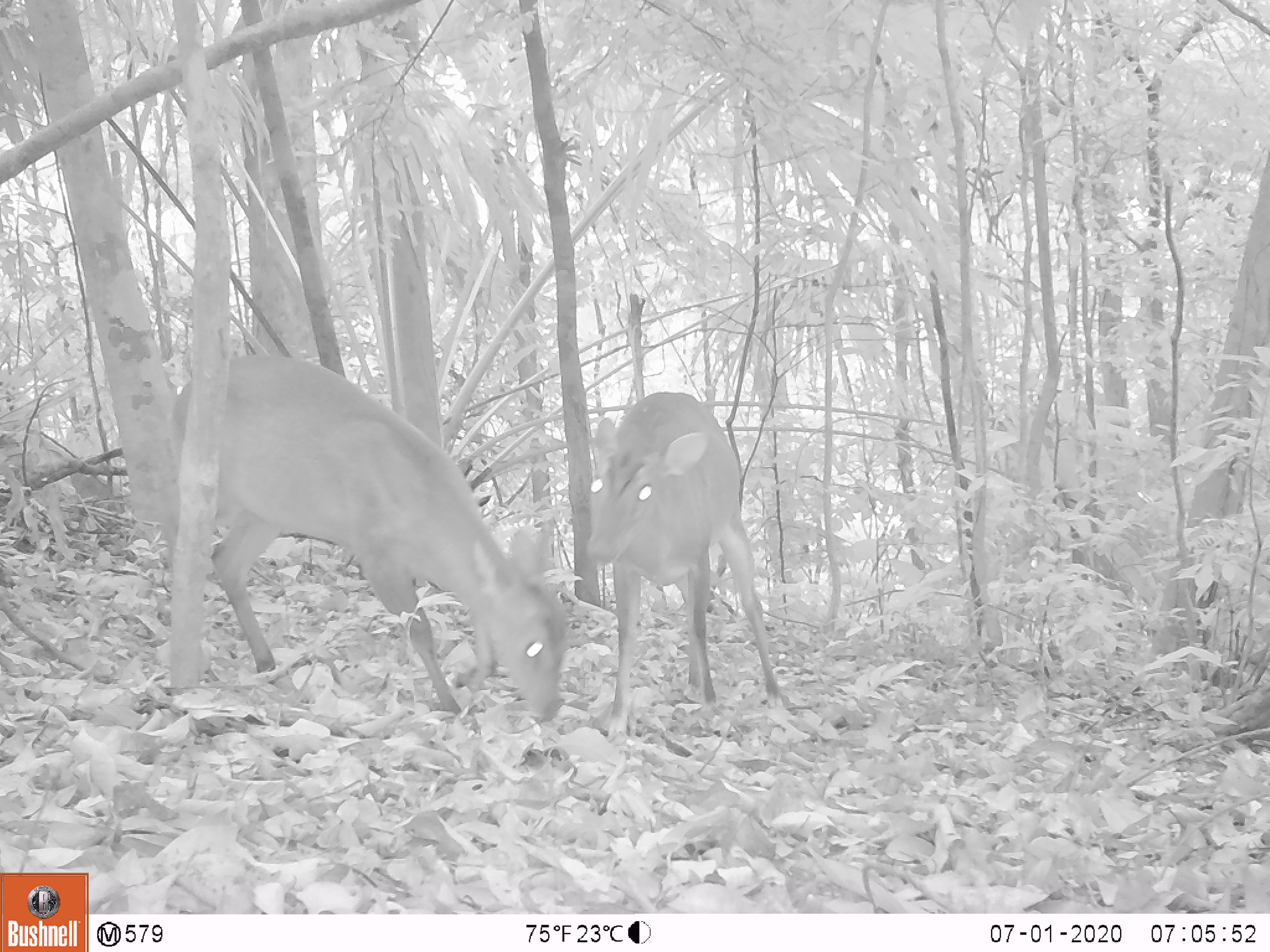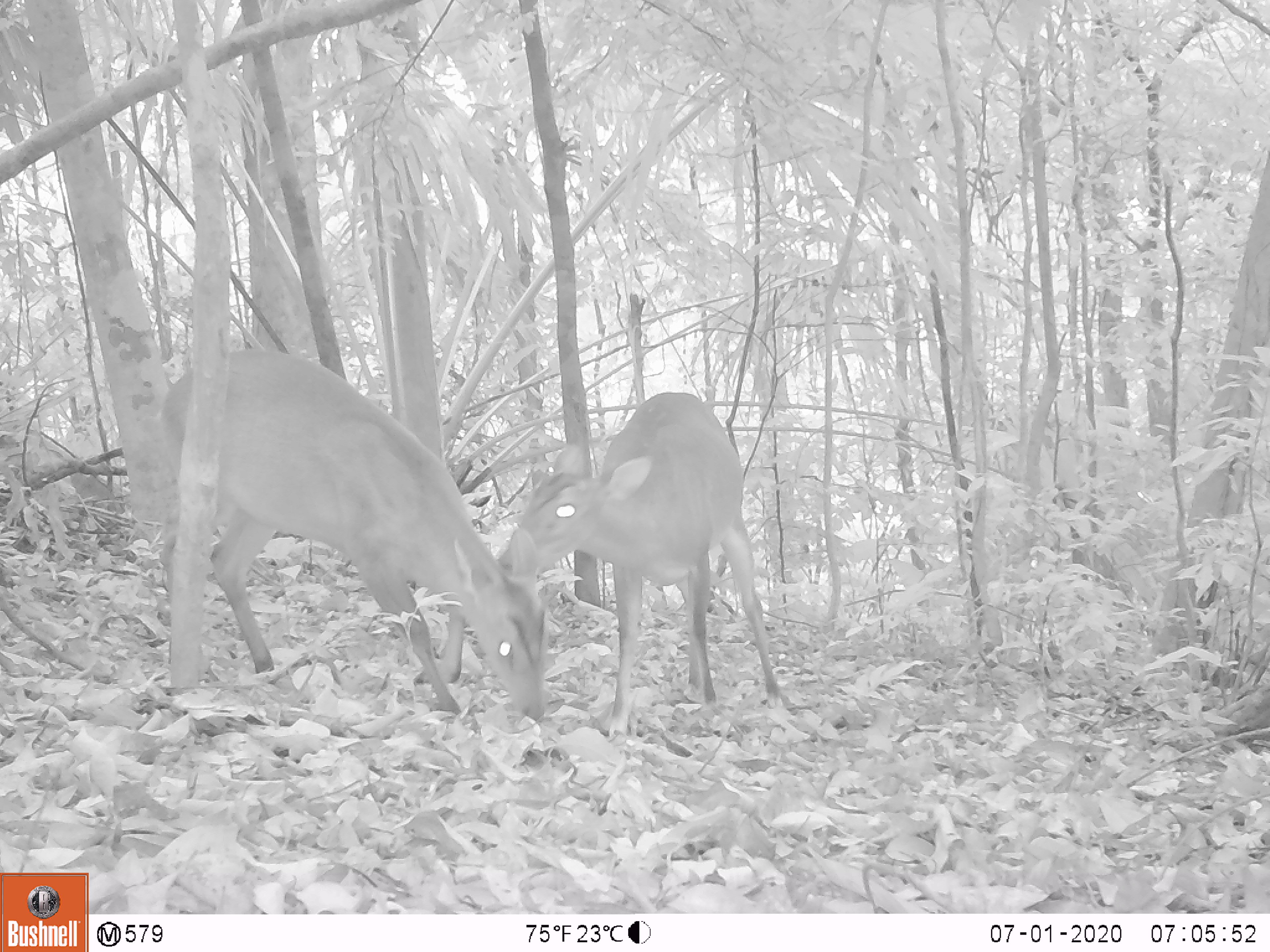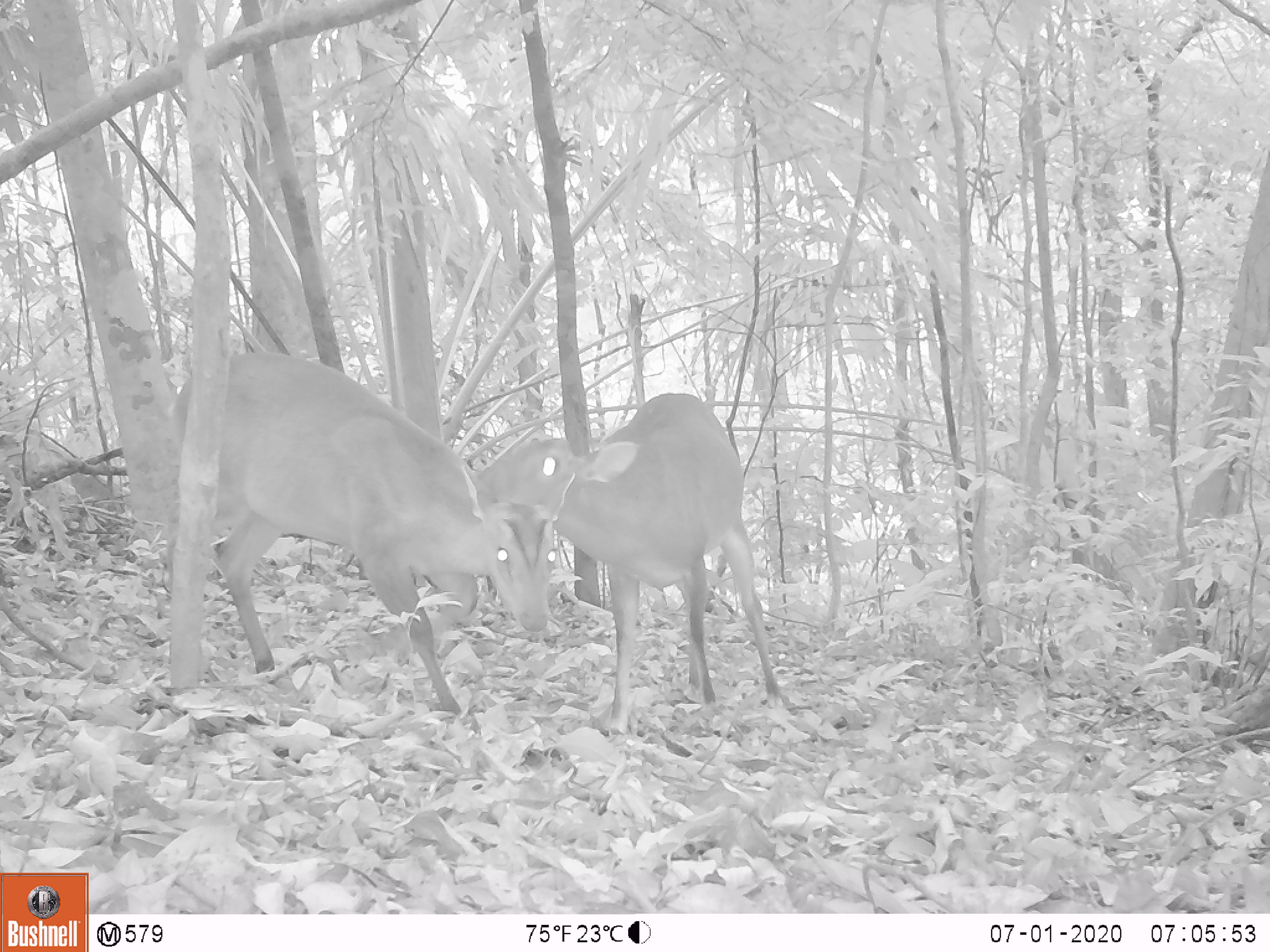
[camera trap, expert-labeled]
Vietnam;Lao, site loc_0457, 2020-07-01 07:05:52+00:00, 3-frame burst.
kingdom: Animalia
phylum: Chordata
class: Mammalia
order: Artiodactyla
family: Cervidae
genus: Muntiacus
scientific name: Muntiacus vuquangensis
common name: large-antlered muntjac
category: large antlered muntjac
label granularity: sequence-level